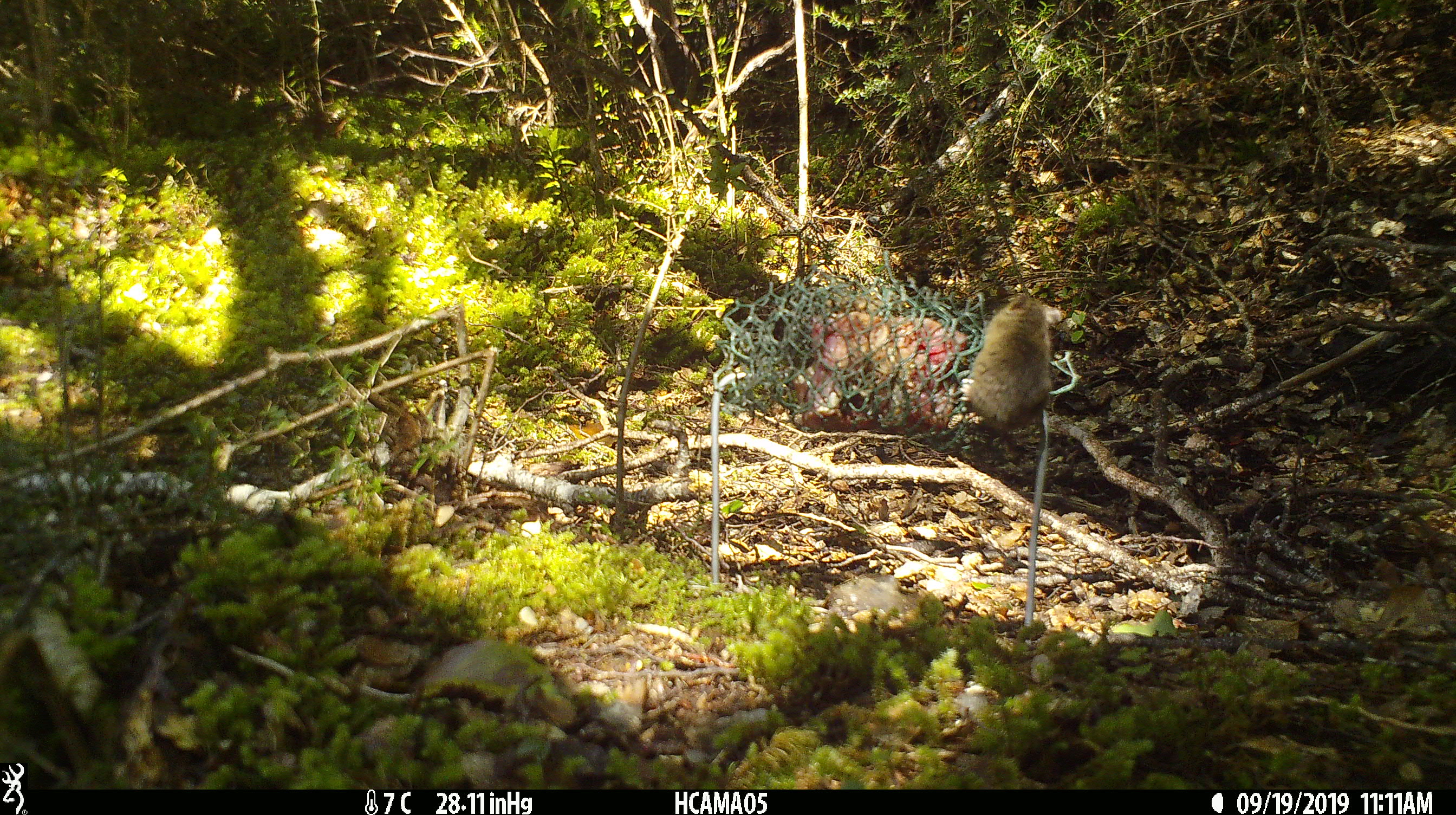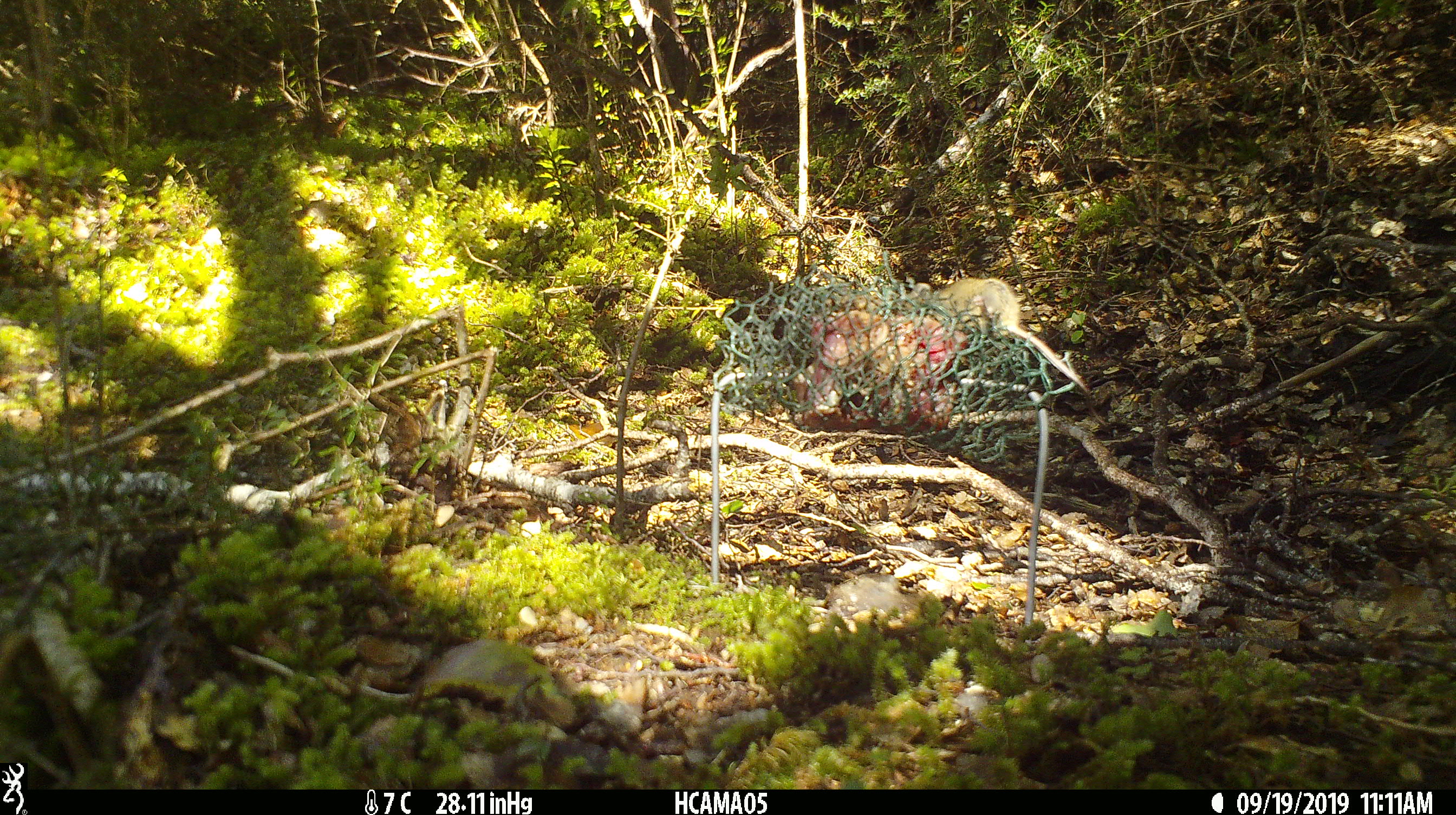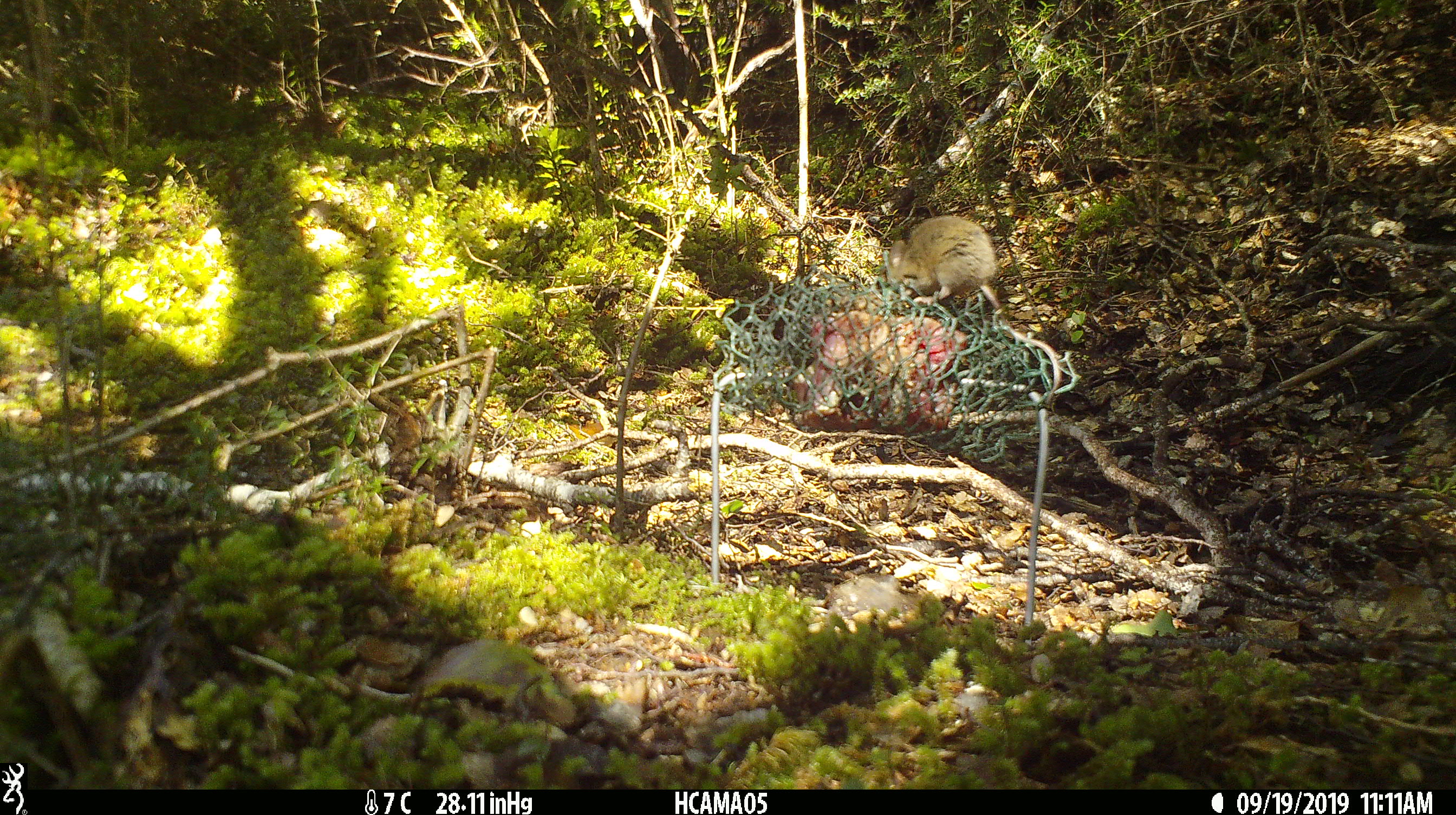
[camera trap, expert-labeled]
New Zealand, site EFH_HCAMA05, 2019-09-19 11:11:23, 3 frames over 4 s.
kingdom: Animalia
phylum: Chordata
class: Mammalia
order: Rodentia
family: Muridae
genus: Mus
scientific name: Mus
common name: mouse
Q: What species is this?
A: Mouse (Mus).